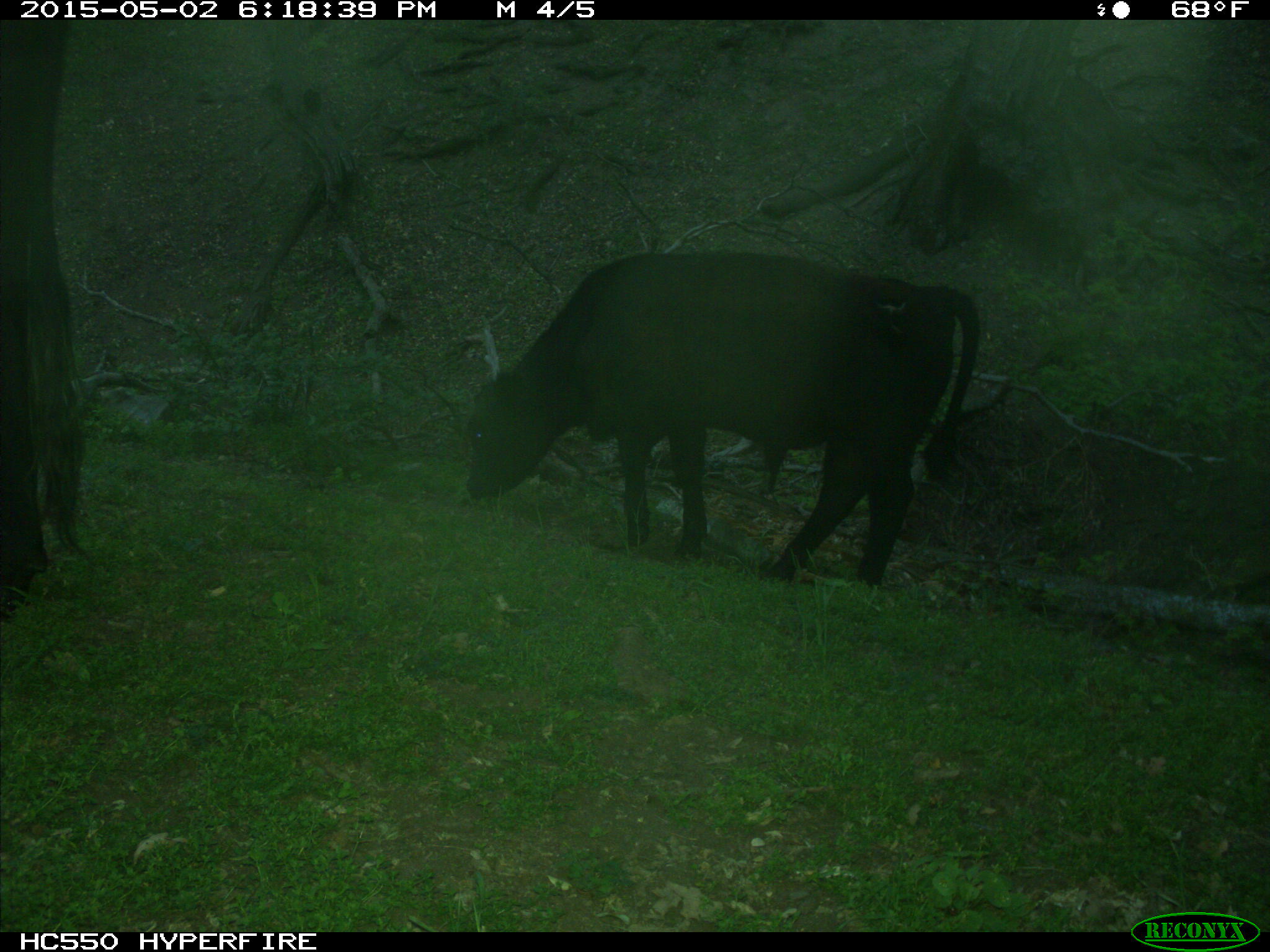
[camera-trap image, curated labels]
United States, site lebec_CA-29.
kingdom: Animalia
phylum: Chordata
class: Mammalia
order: Artiodactyla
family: Bovidae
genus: Bos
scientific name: Bos taurus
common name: domestic cow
Bos taurus (domestic cow).